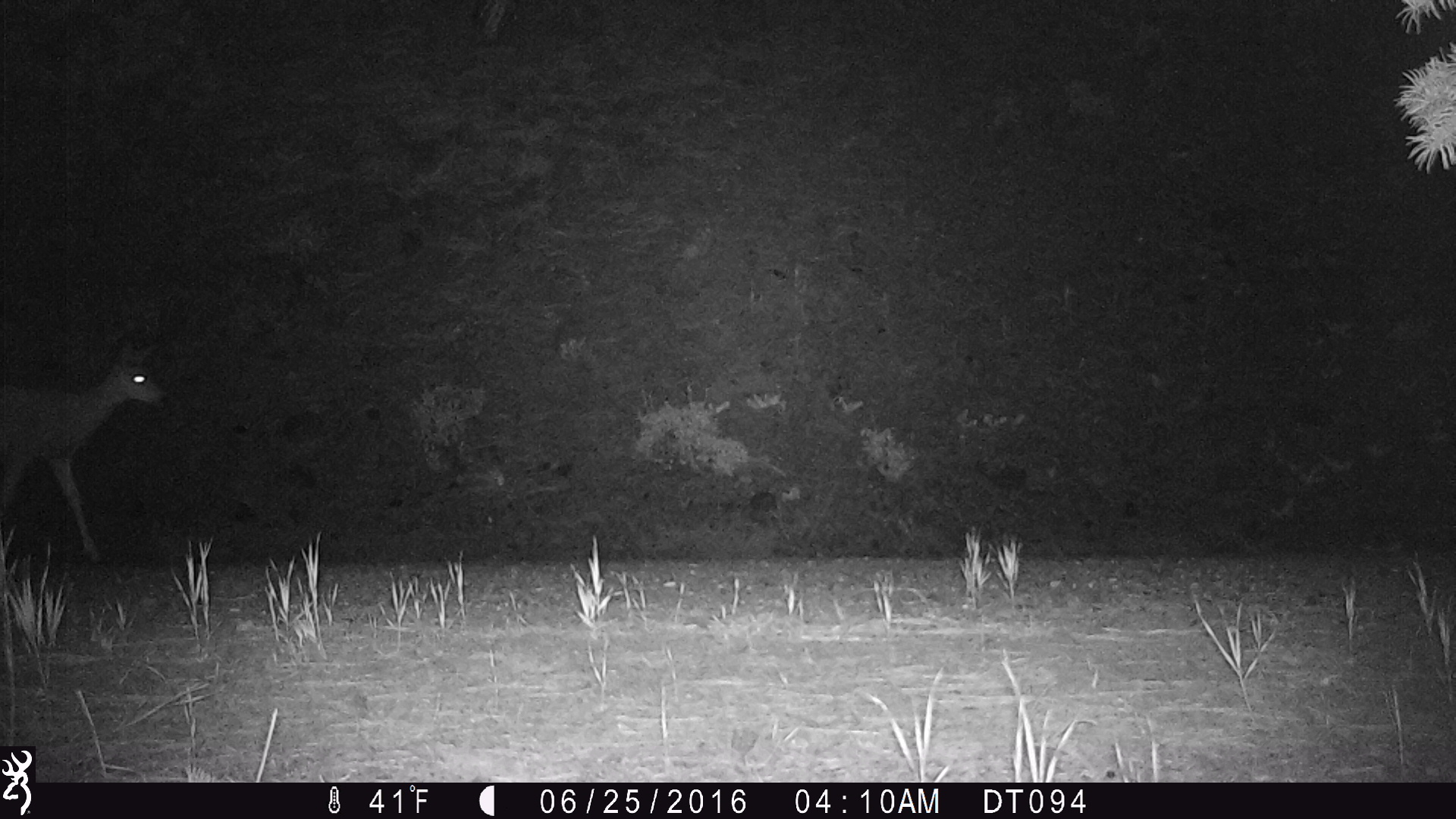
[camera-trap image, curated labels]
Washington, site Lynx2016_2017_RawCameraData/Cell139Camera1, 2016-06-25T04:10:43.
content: unidentified animal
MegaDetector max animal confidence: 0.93